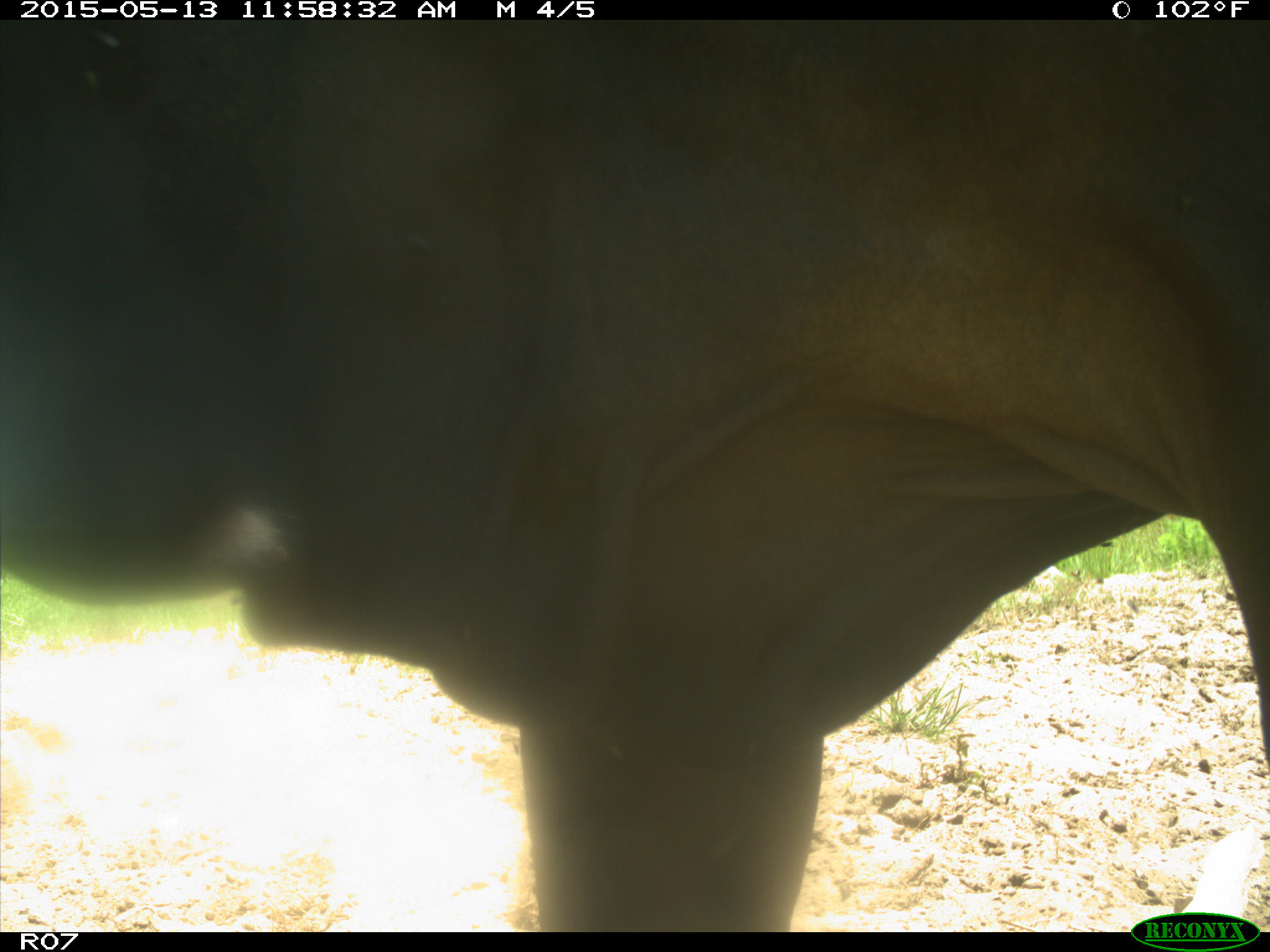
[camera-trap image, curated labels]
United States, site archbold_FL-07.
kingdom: Animalia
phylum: Chordata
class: Mammalia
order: Artiodactyla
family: Bovidae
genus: Bos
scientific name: Bos taurus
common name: domestic cow